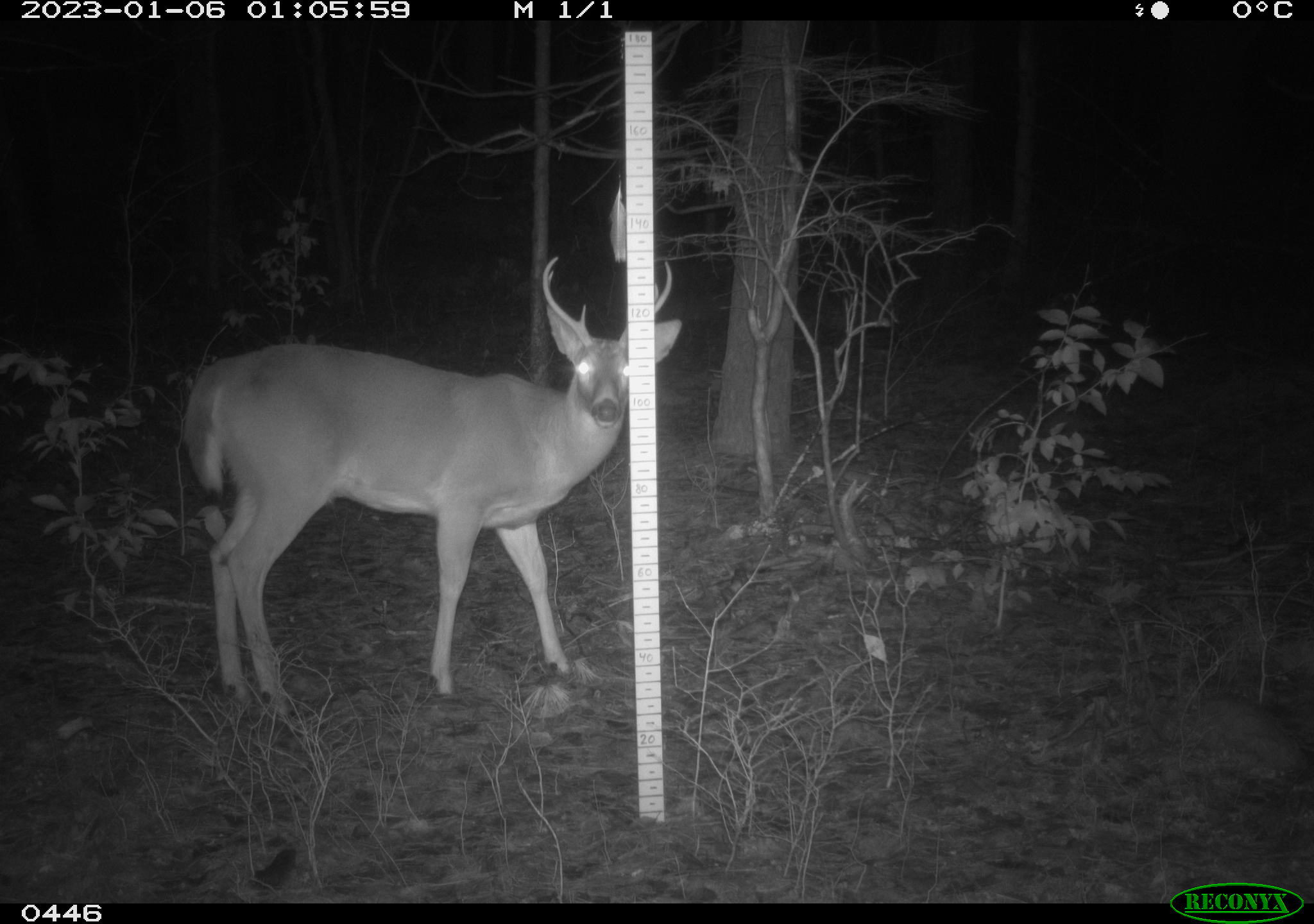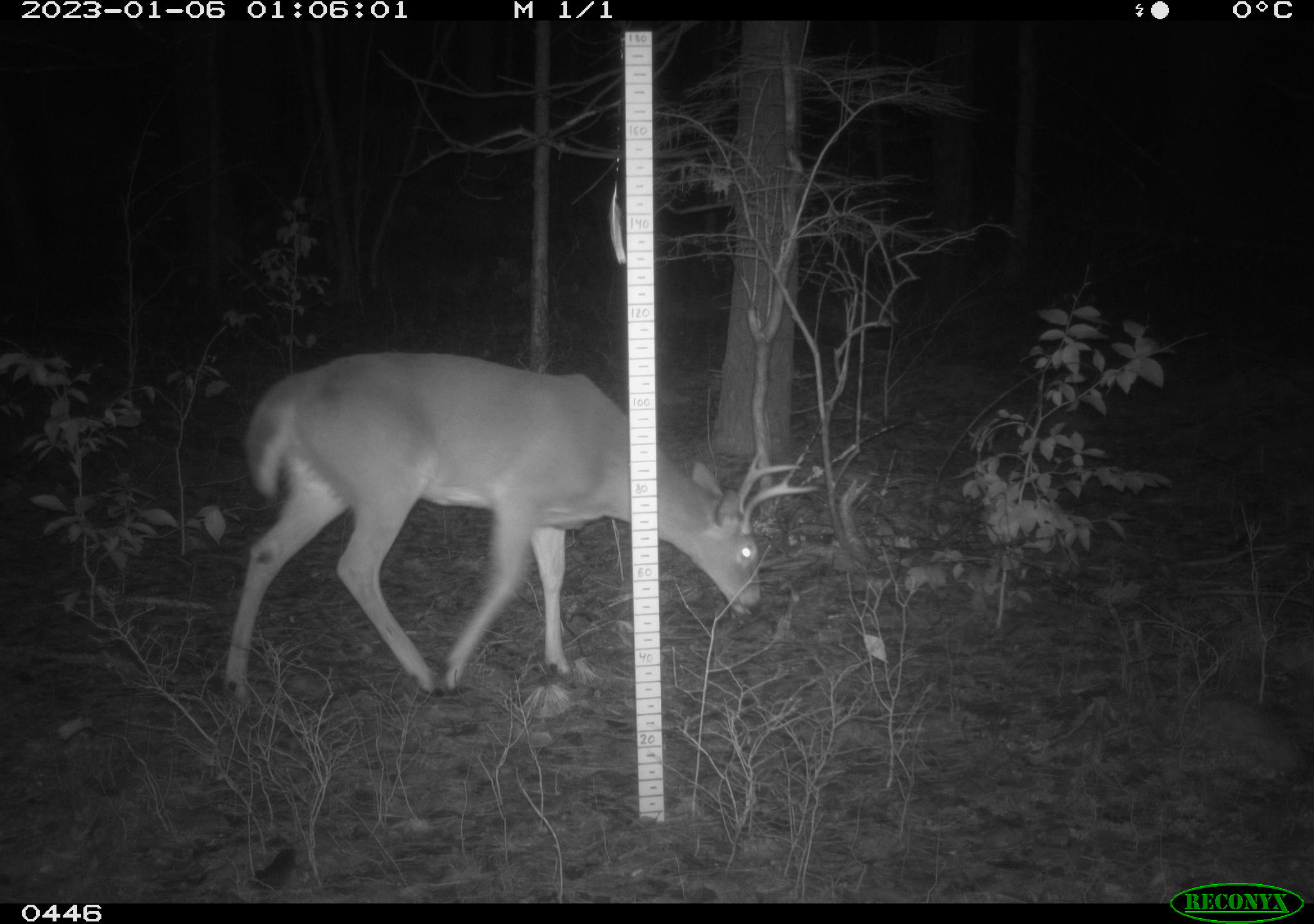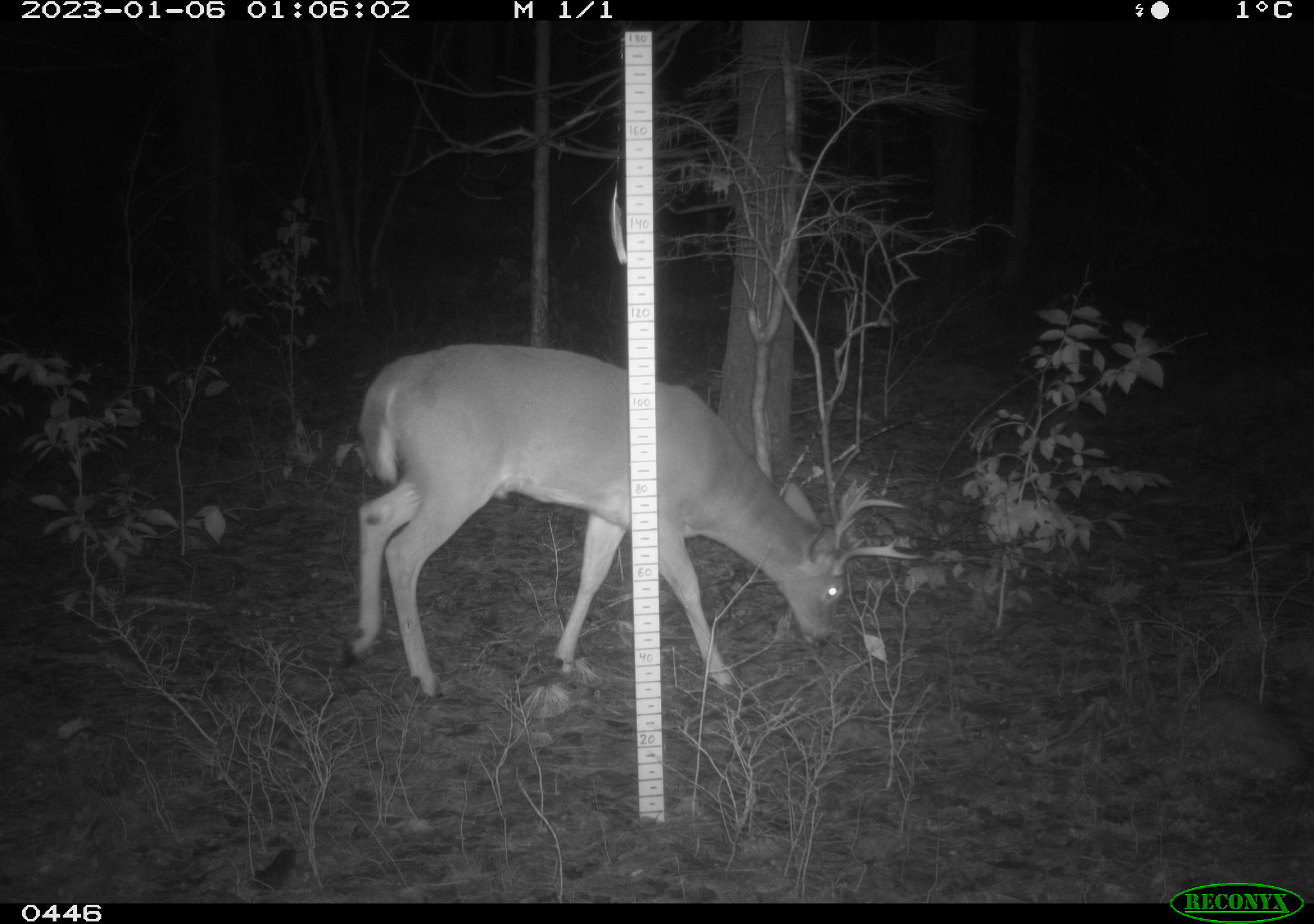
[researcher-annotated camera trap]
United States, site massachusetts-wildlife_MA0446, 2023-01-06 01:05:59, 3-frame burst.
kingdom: Animalia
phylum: Chordata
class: Mammalia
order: Artiodactyla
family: Cervidae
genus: Odocoileus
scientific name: Odocoileus virginianus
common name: white-tailed deer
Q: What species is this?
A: White-tailed deer (Odocoileus virginianus).